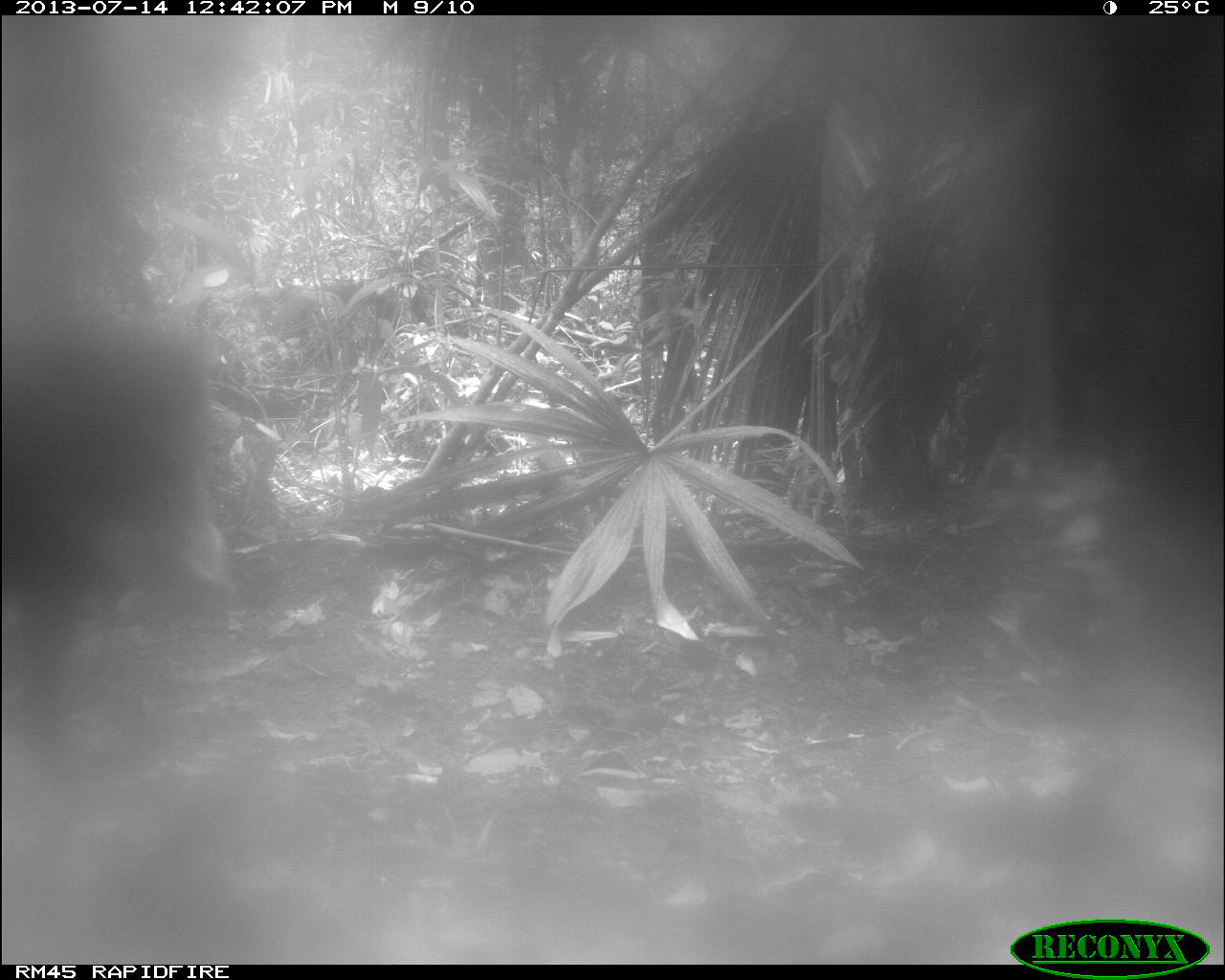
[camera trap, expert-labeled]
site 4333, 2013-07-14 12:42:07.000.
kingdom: Animalia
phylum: Chordata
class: Mammalia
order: Artiodactyla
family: Tayassuidae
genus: Tayassu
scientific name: Tayassu pecari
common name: white-lipped peccary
Tayassu pecari (white-lipped peccary), count 2.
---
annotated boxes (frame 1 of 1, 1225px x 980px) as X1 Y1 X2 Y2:
tayassu pecari: 3 262 225 760